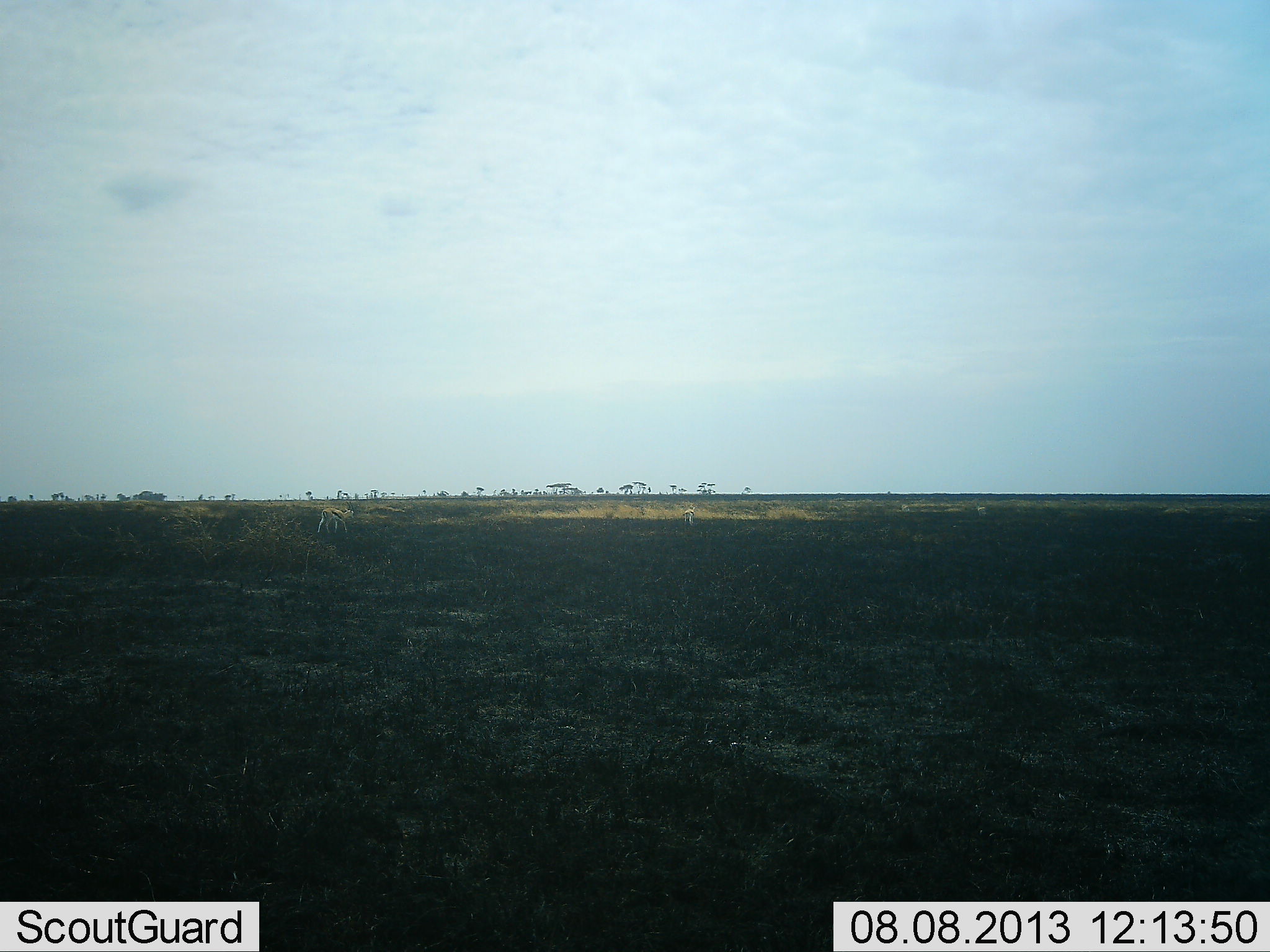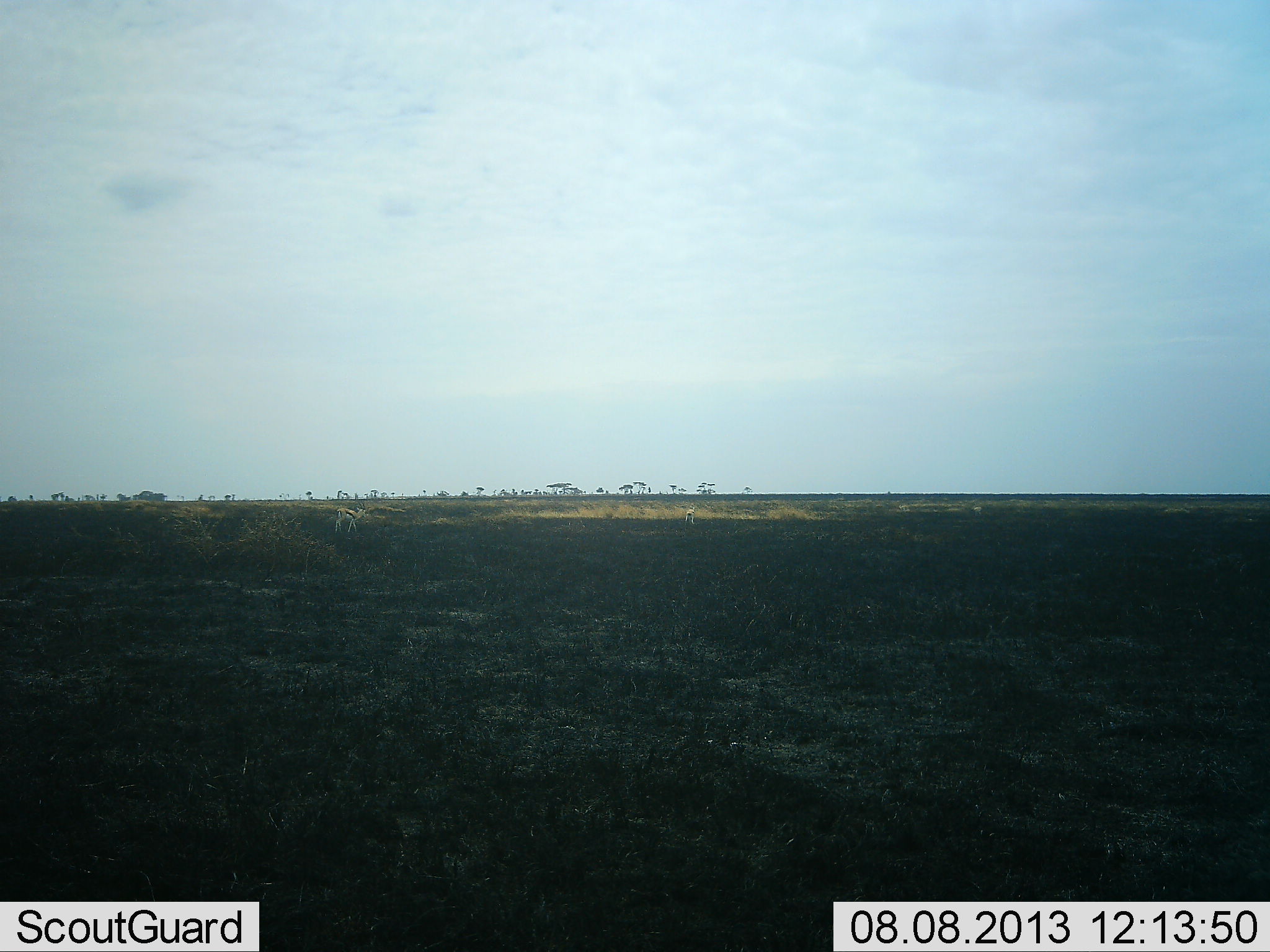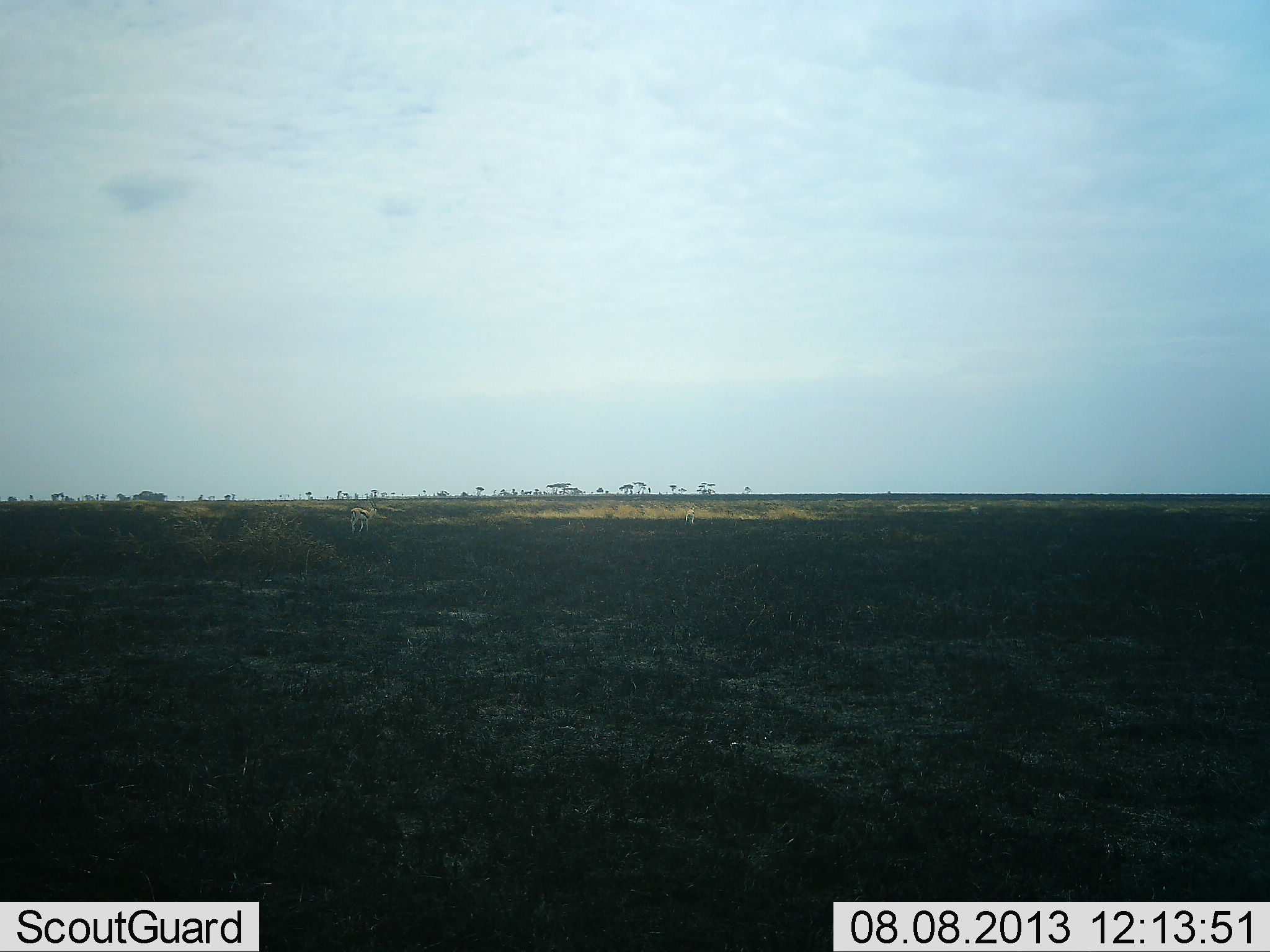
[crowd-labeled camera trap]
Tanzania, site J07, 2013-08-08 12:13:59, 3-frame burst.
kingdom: Animalia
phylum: Chordata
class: Mammalia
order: Artiodactyla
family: Bovidae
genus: Eudorcas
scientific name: Eudorcas thomsonii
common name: thomson's gazelle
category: gazellethomsons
Gazellethomsons (thomson's gazelle) (Eudorcas thomsonii), count 3. Behavior (volunteer vote fractions): standing 9%, resting 0%, moving 100%, interacting 5%. Young present (vote fraction): 5%. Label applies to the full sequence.